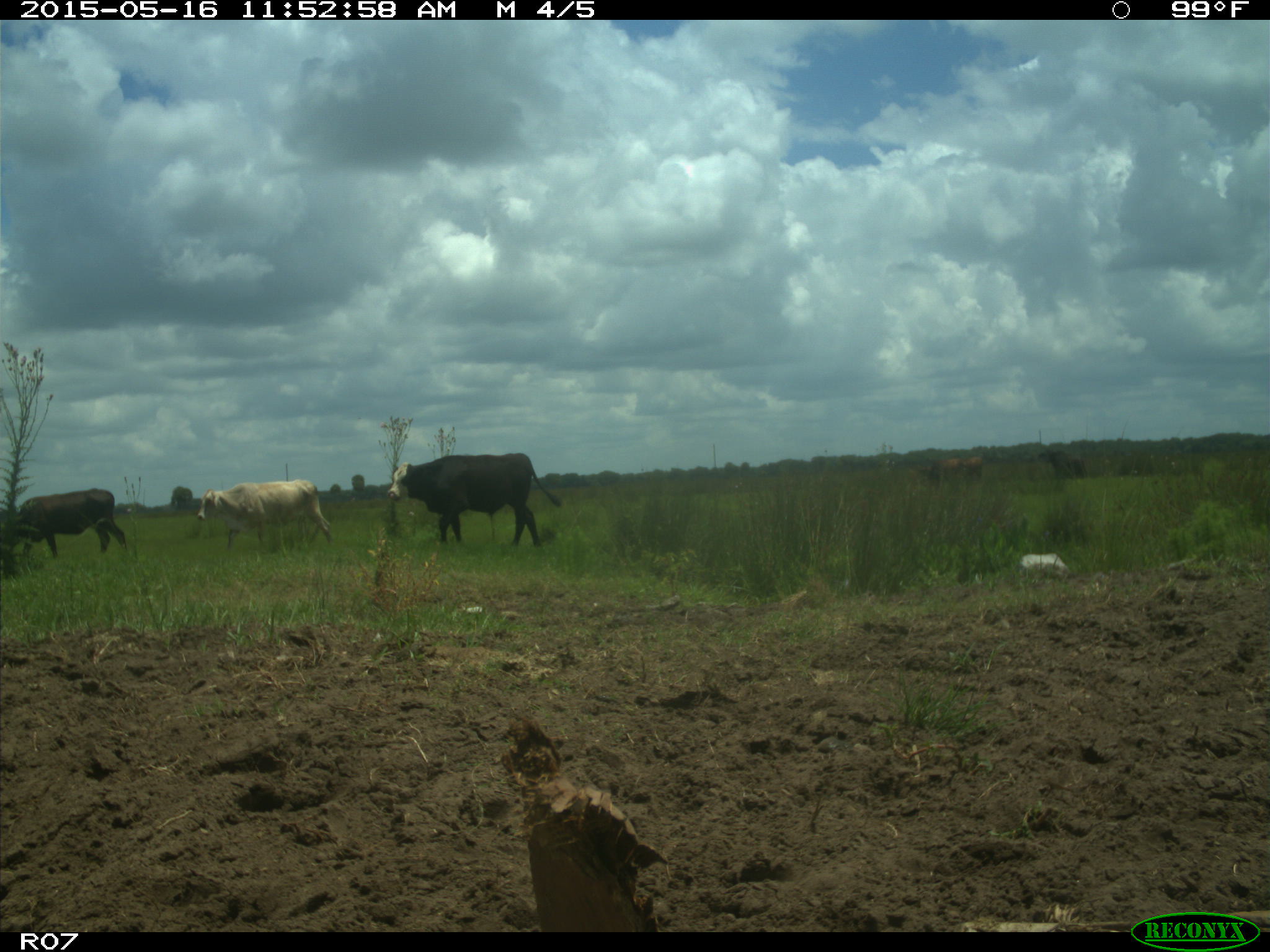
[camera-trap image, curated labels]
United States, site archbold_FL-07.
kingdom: Animalia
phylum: Chordata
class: Mammalia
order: Artiodactyla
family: Bovidae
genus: Bos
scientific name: Bos taurus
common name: domestic cow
Bos taurus (domestic cow).